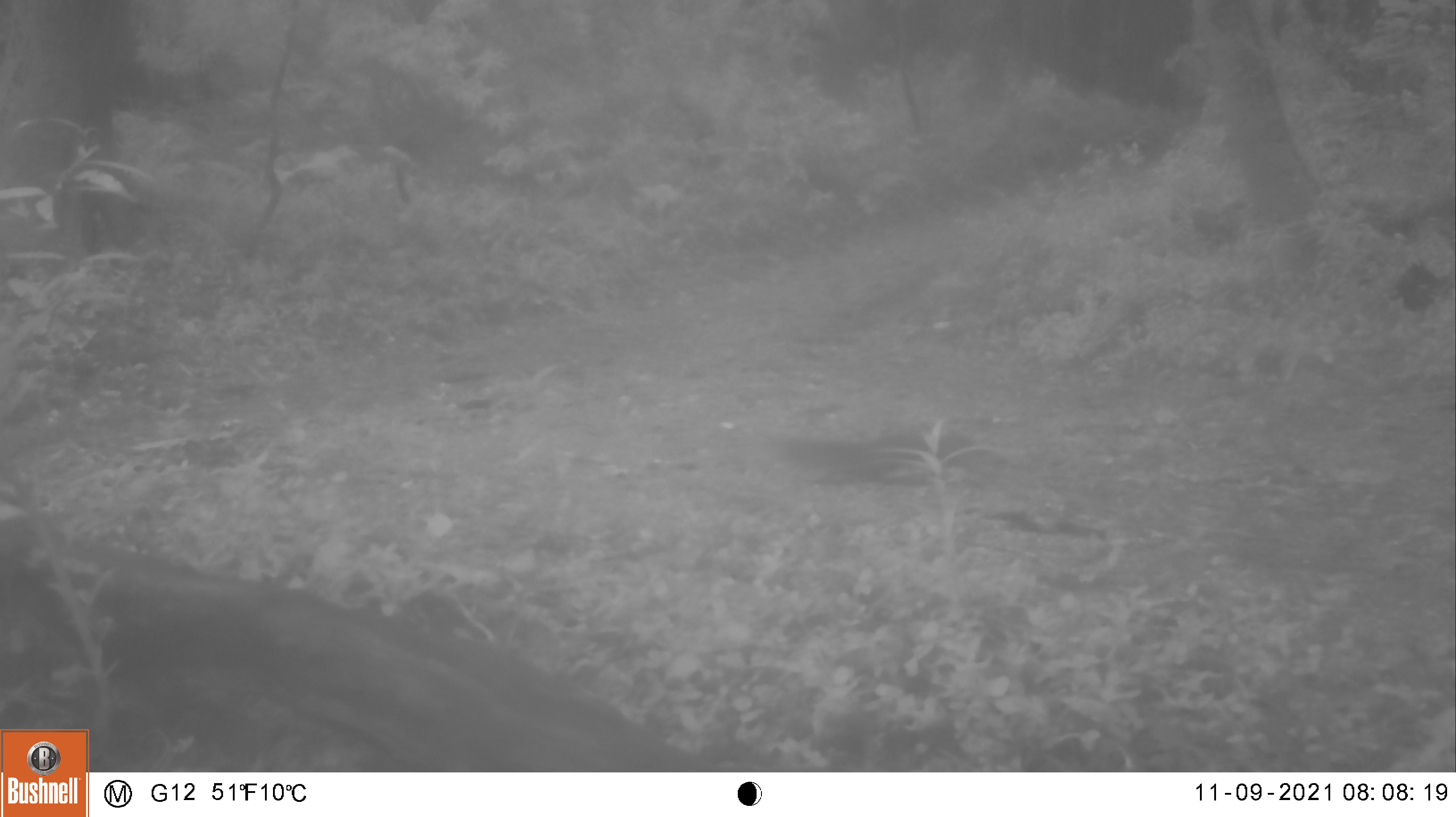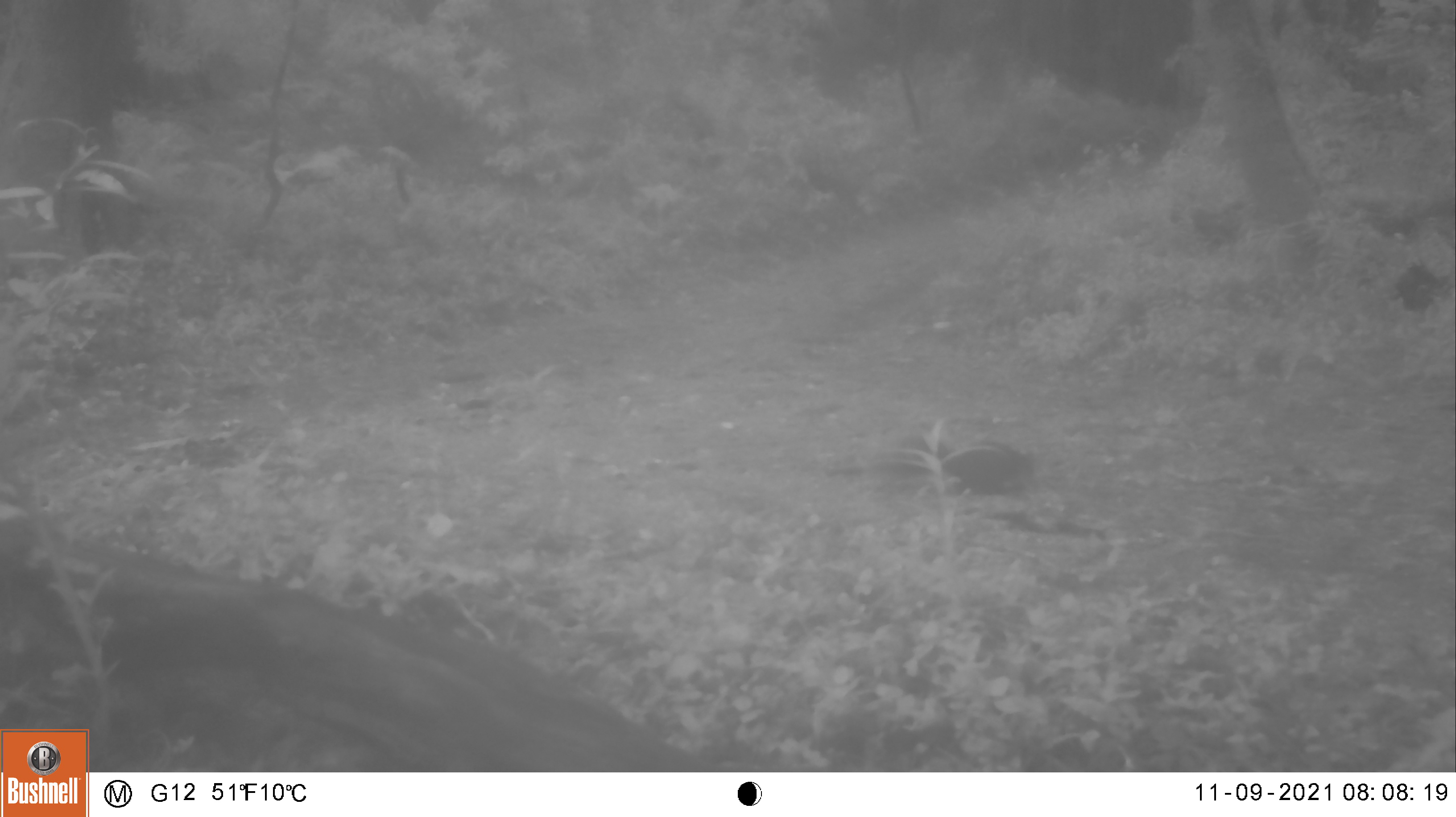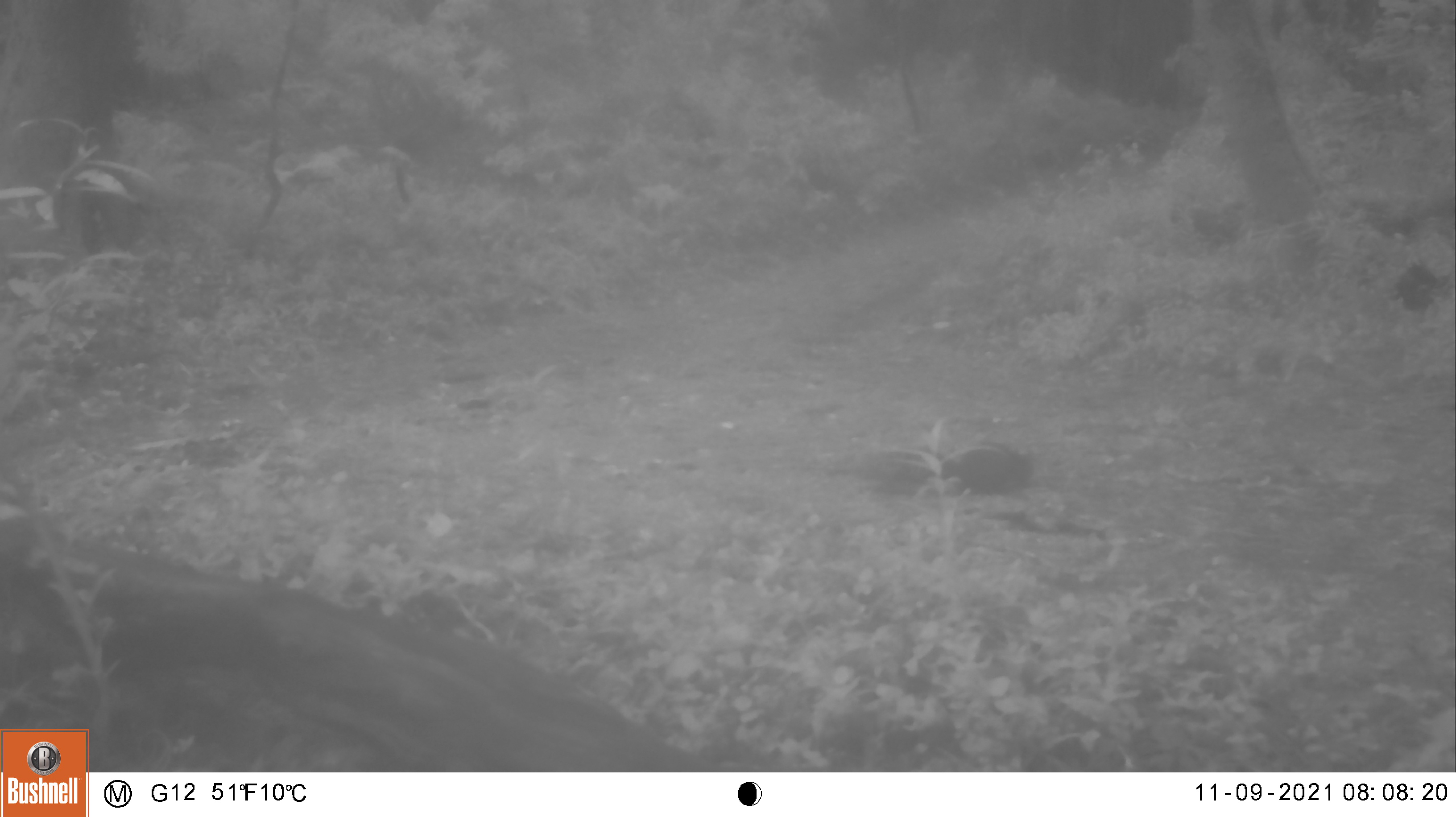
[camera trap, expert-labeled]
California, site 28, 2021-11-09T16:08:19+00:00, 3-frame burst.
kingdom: Animalia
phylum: Chordata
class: Mammalia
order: Rodentia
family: Sciuridae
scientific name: Sciuridae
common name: squirrel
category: unknown squirrel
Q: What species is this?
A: Unknown squirrel (squirrel) (Sciuridae).